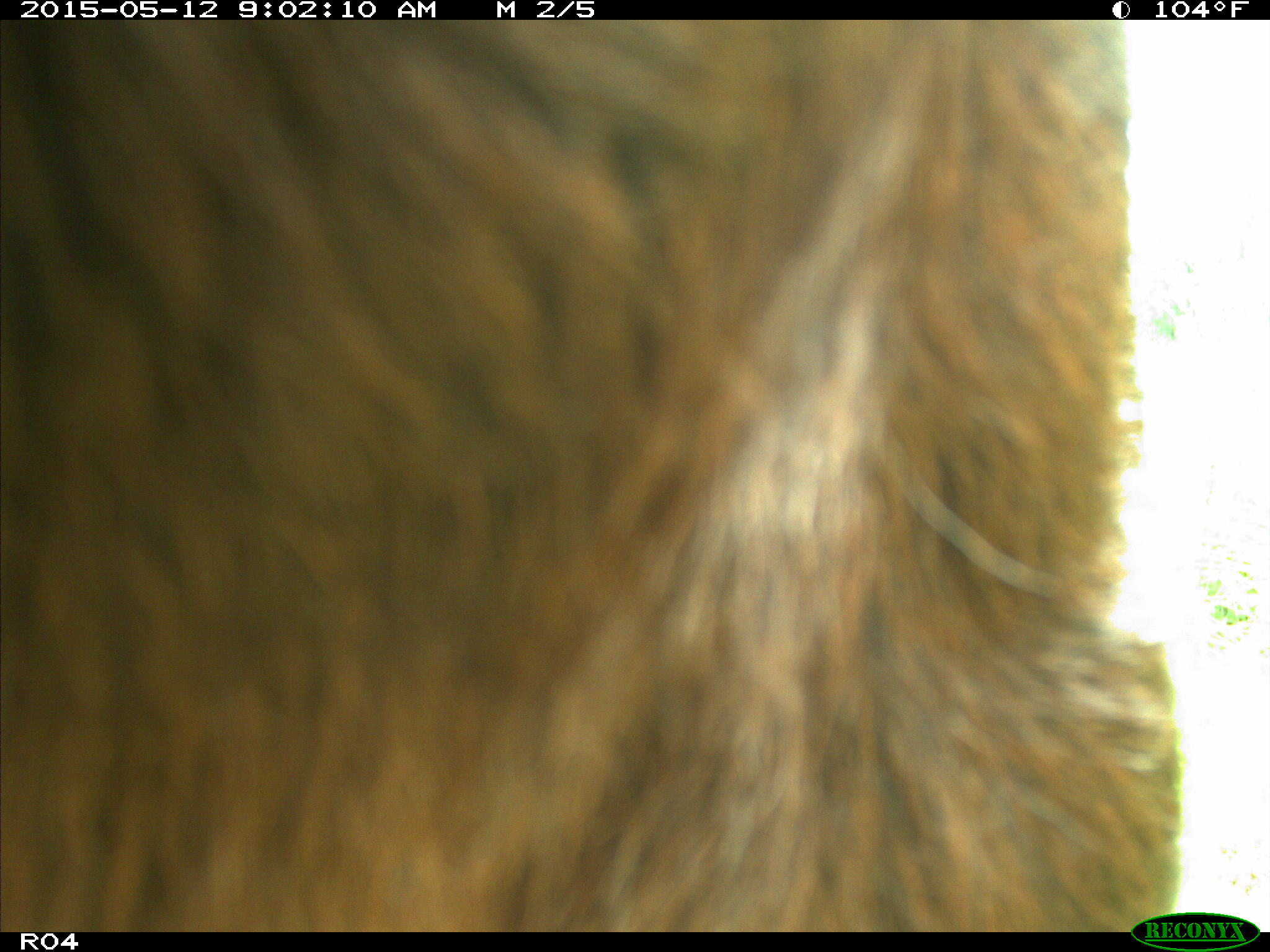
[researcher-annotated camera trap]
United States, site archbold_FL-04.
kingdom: Animalia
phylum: Chordata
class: Mammalia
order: Artiodactyla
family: Bovidae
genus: Bos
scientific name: Bos taurus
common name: domestic cow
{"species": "Bos taurus (domestic cow)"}